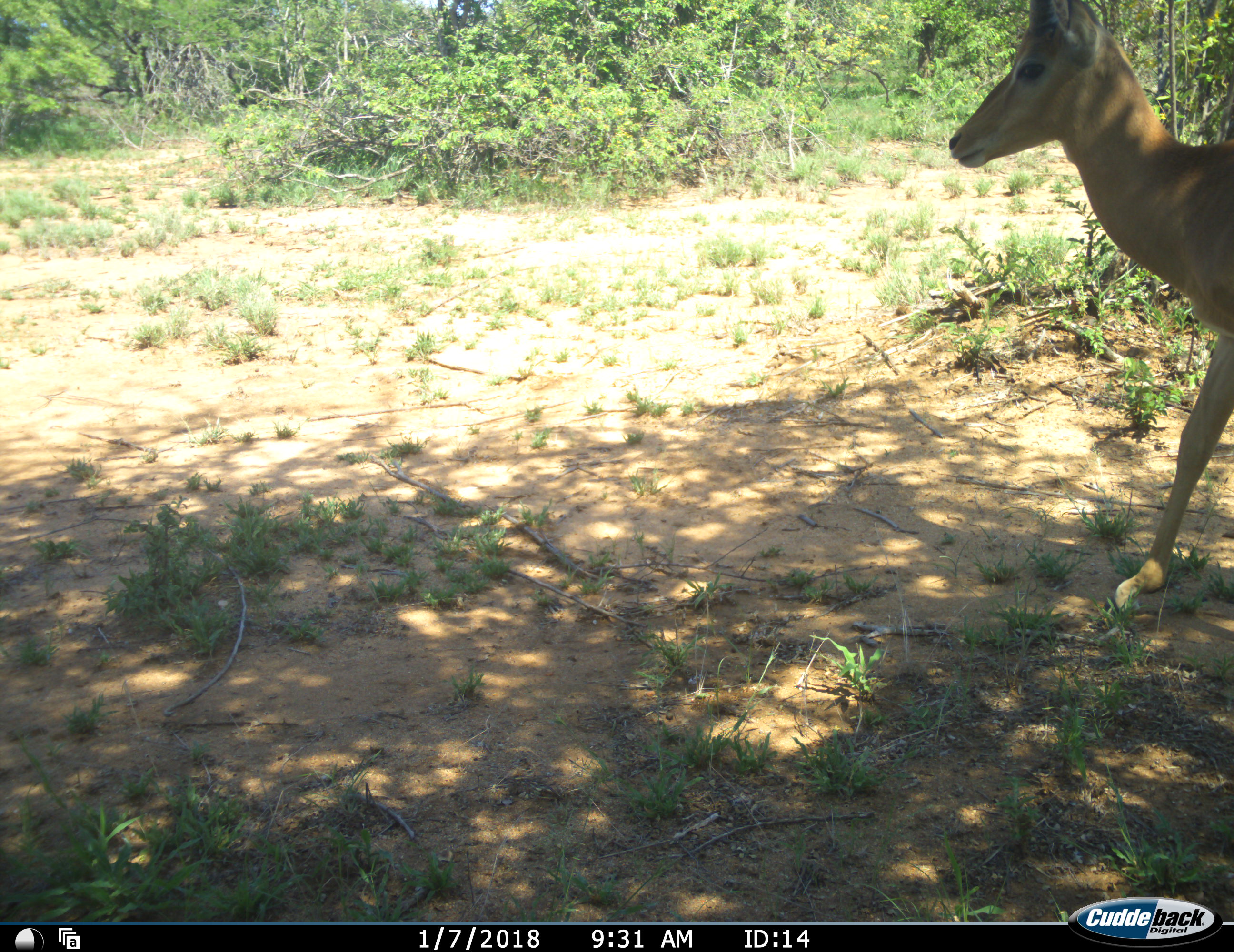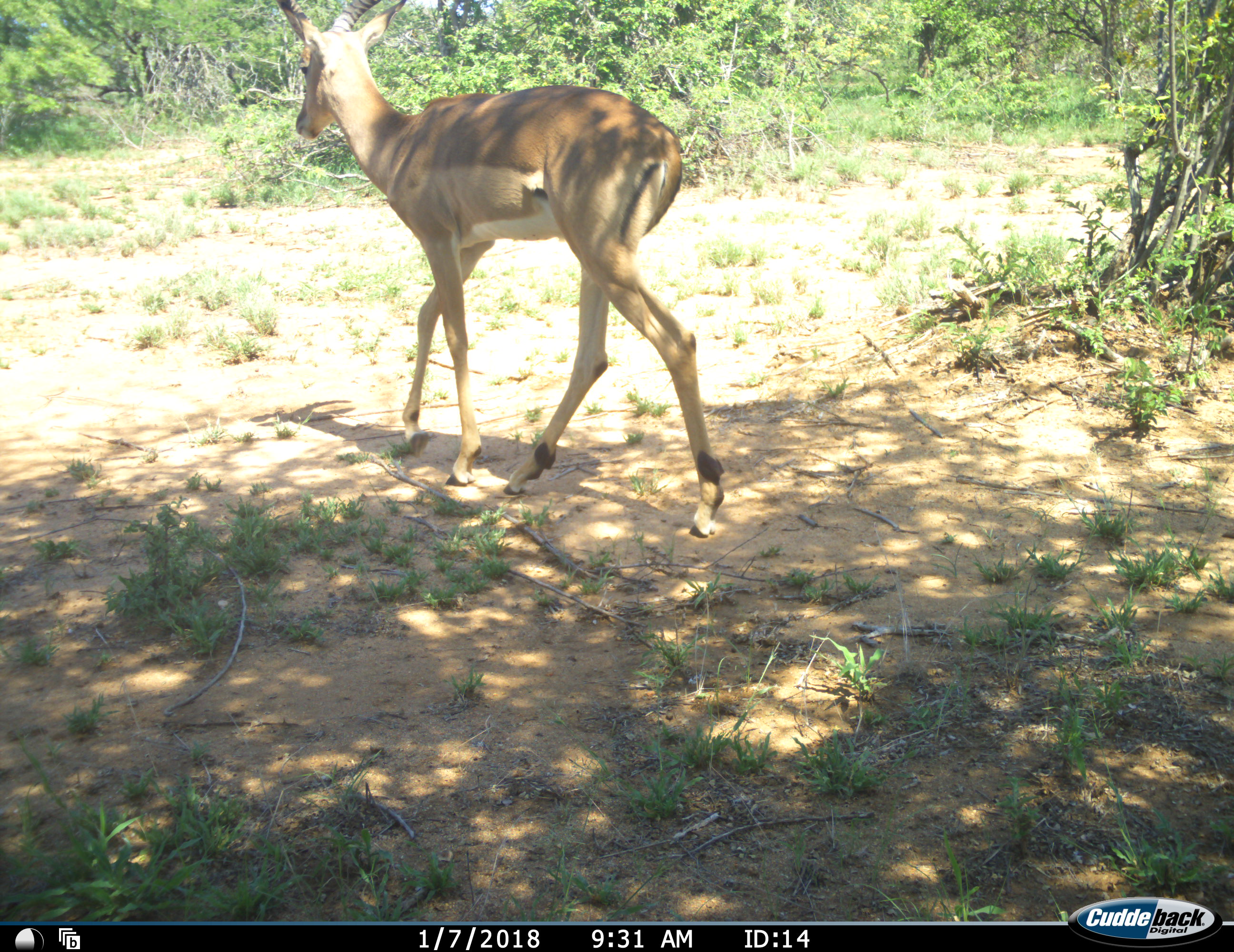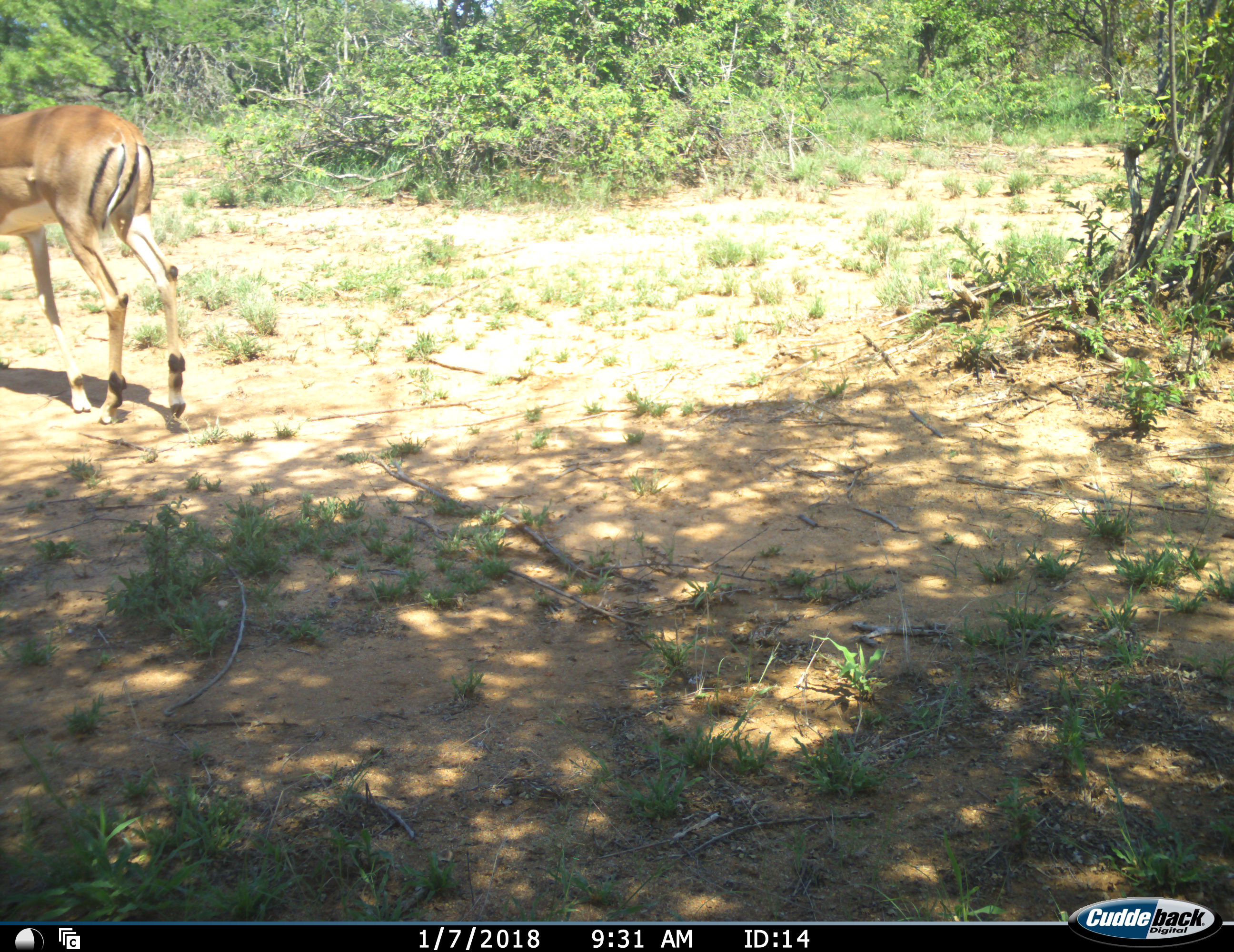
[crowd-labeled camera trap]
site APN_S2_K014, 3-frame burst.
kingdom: Animalia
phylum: Chordata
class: Mammalia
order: Artiodactyla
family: Bovidae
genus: Aepyceros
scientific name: Aepyceros melampus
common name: impala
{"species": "impala (Aepyceros melampus)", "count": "1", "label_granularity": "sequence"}